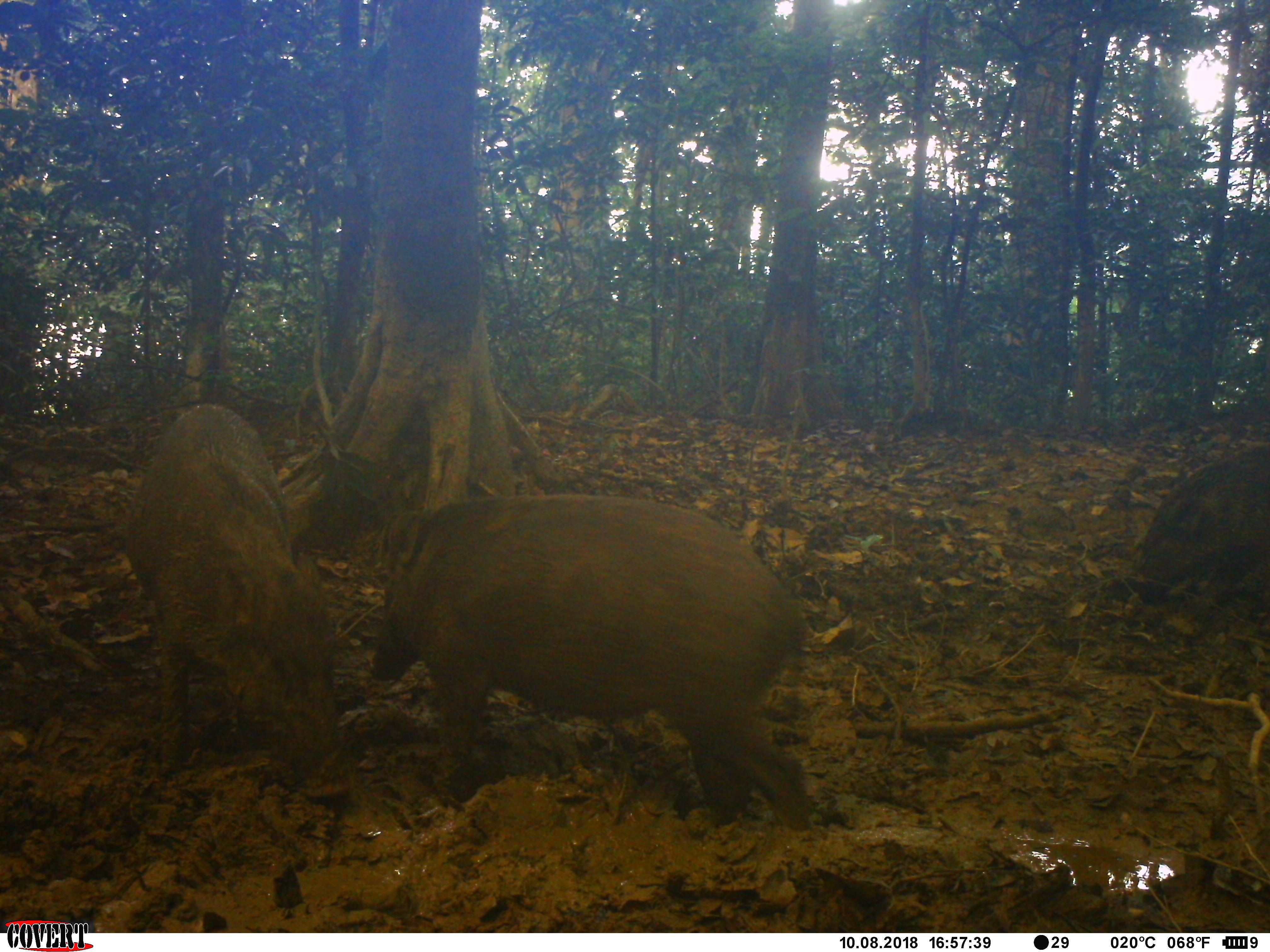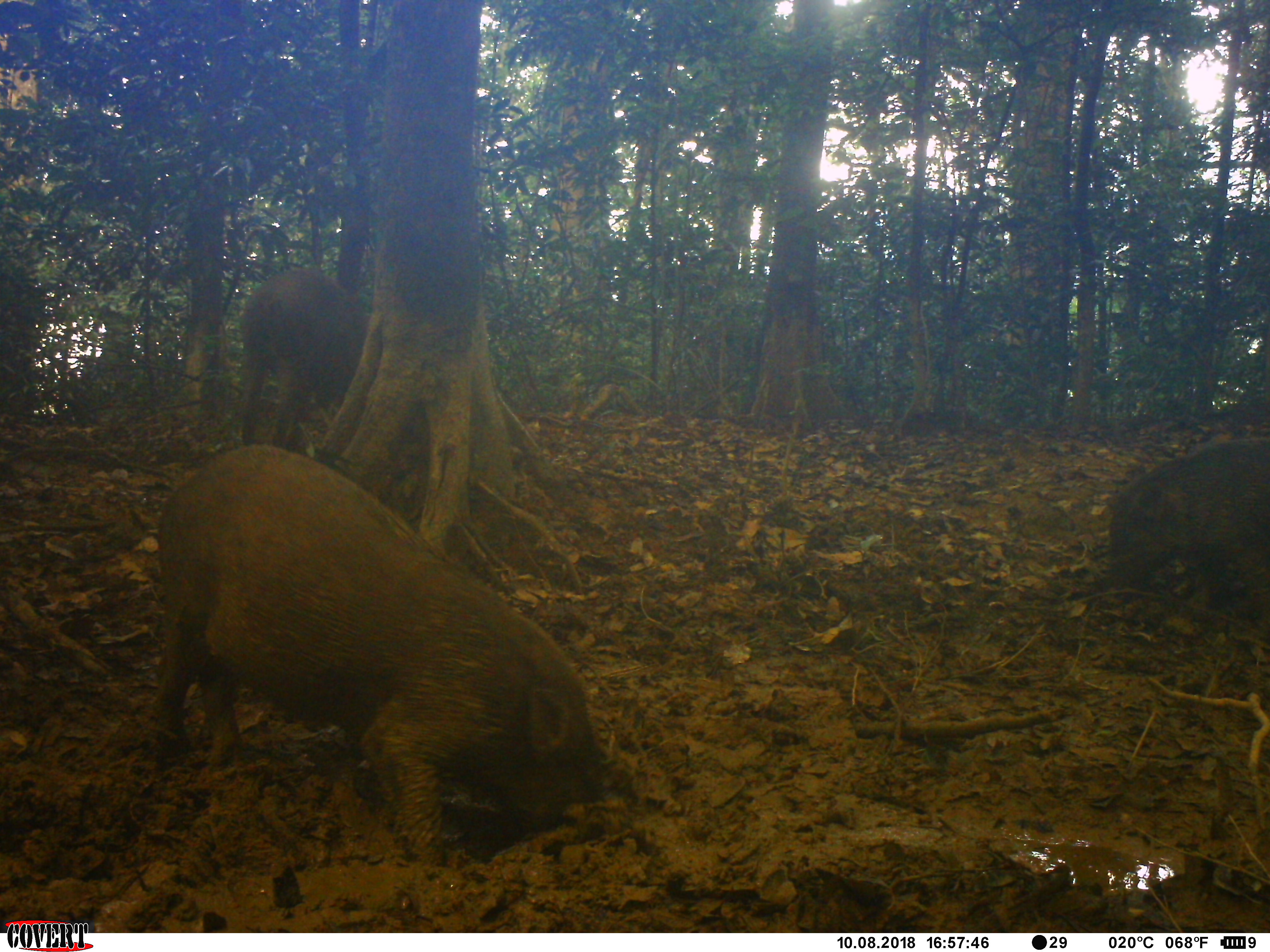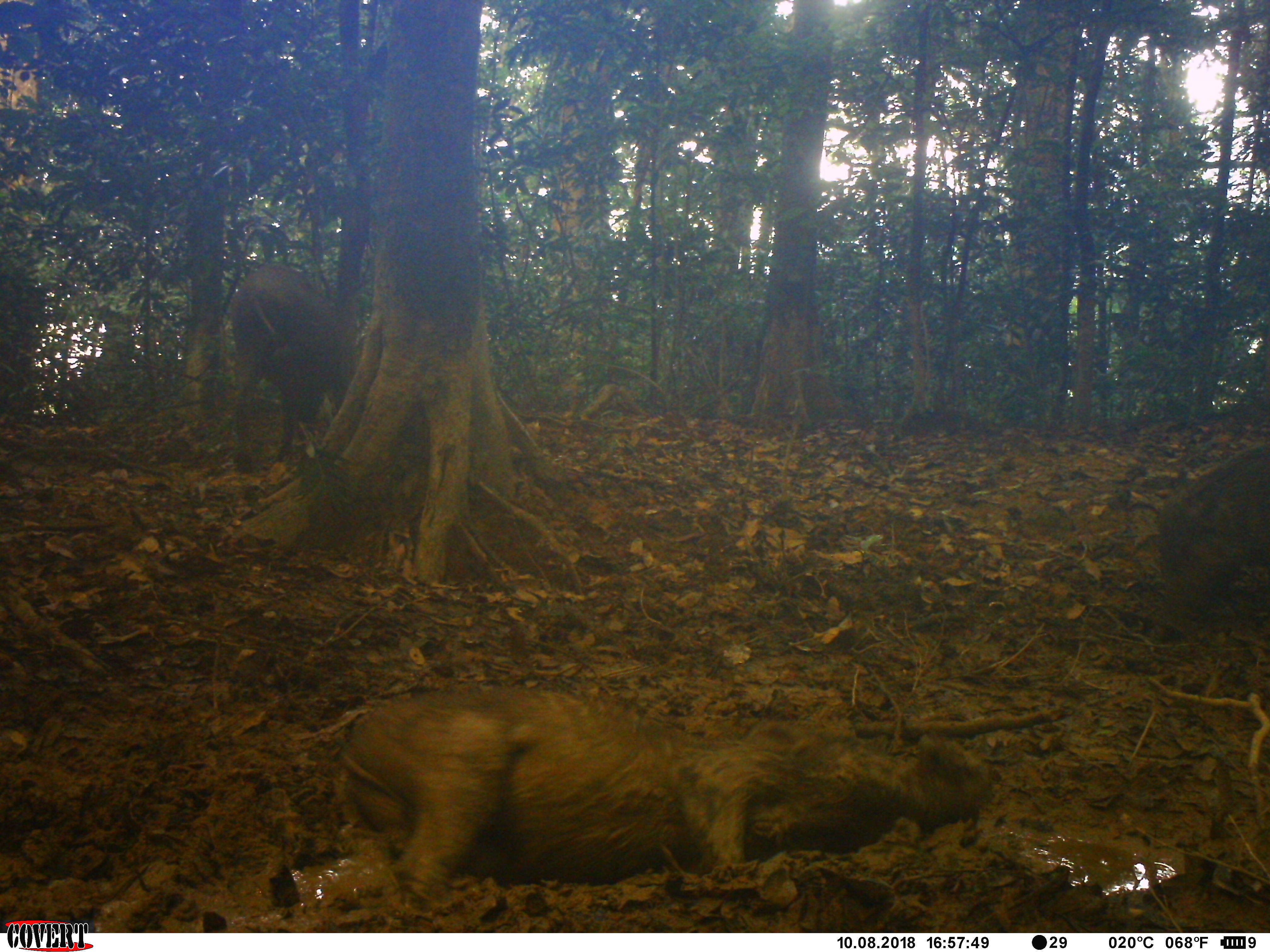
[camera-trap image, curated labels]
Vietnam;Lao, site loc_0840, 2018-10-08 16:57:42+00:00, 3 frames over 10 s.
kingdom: Animalia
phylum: Chordata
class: Mammalia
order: Artiodactyla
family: Suidae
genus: Sus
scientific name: Sus scrofa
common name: eurasian wild pig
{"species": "eurasian wild pig (Sus scrofa)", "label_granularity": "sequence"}